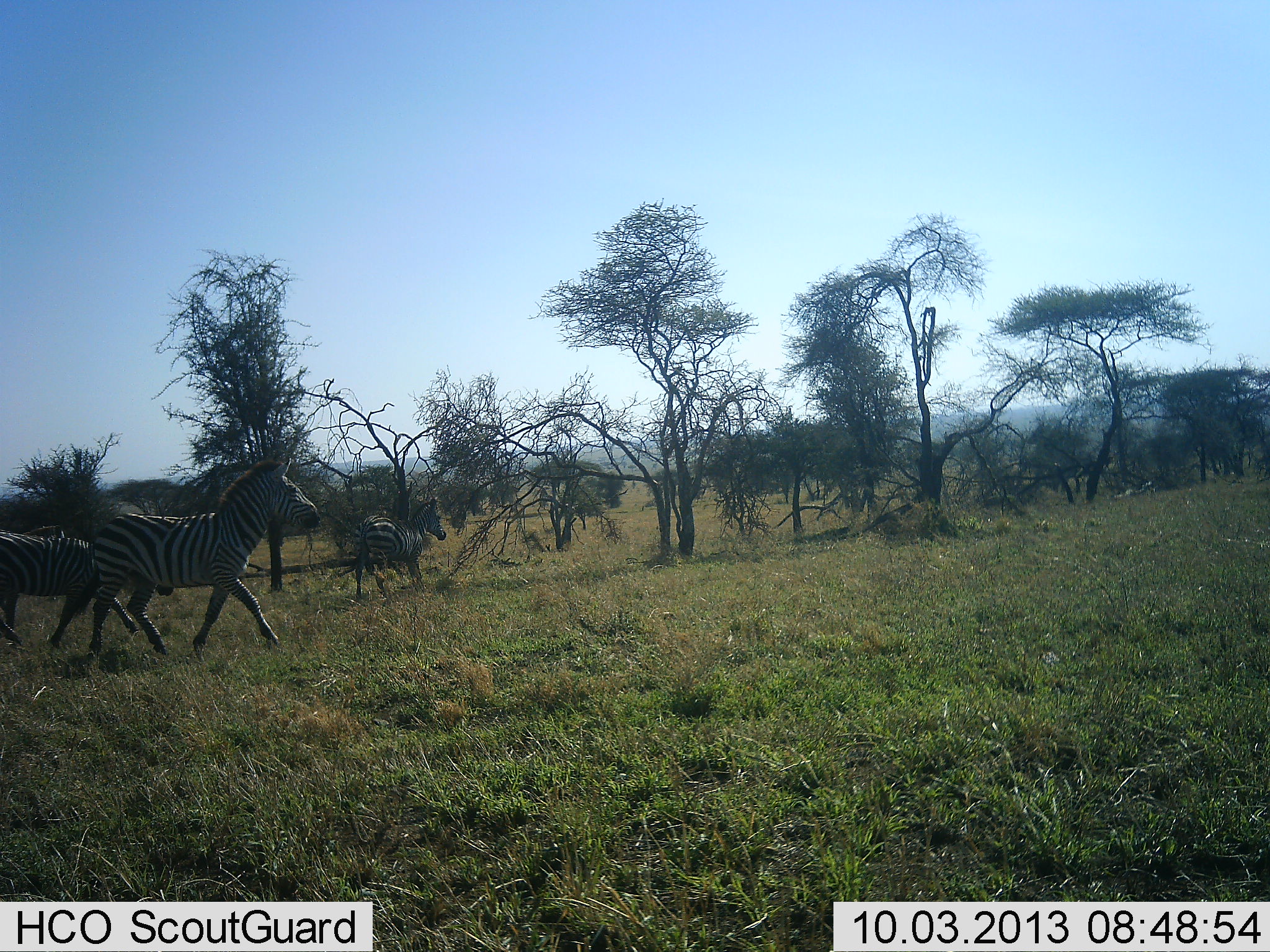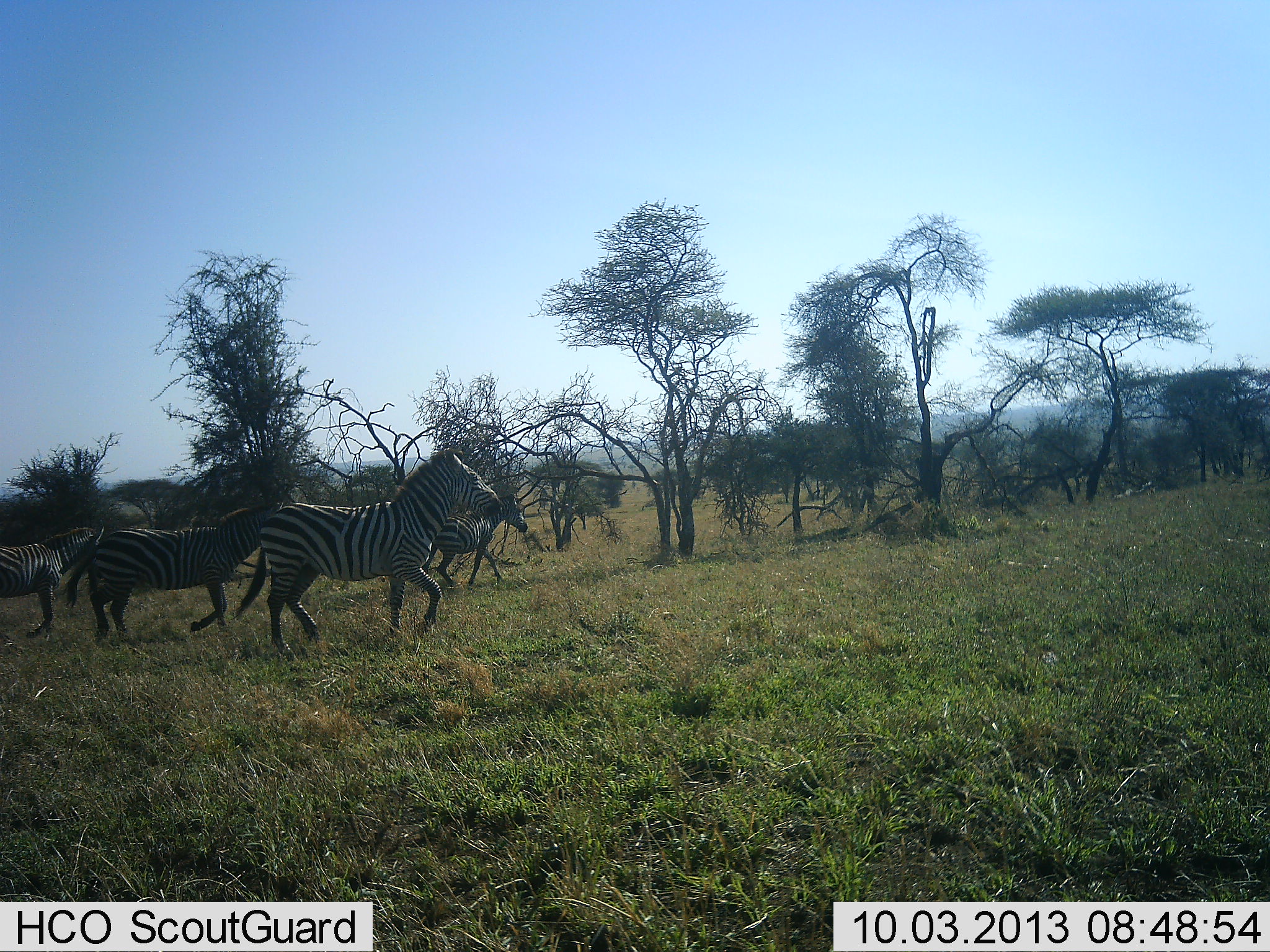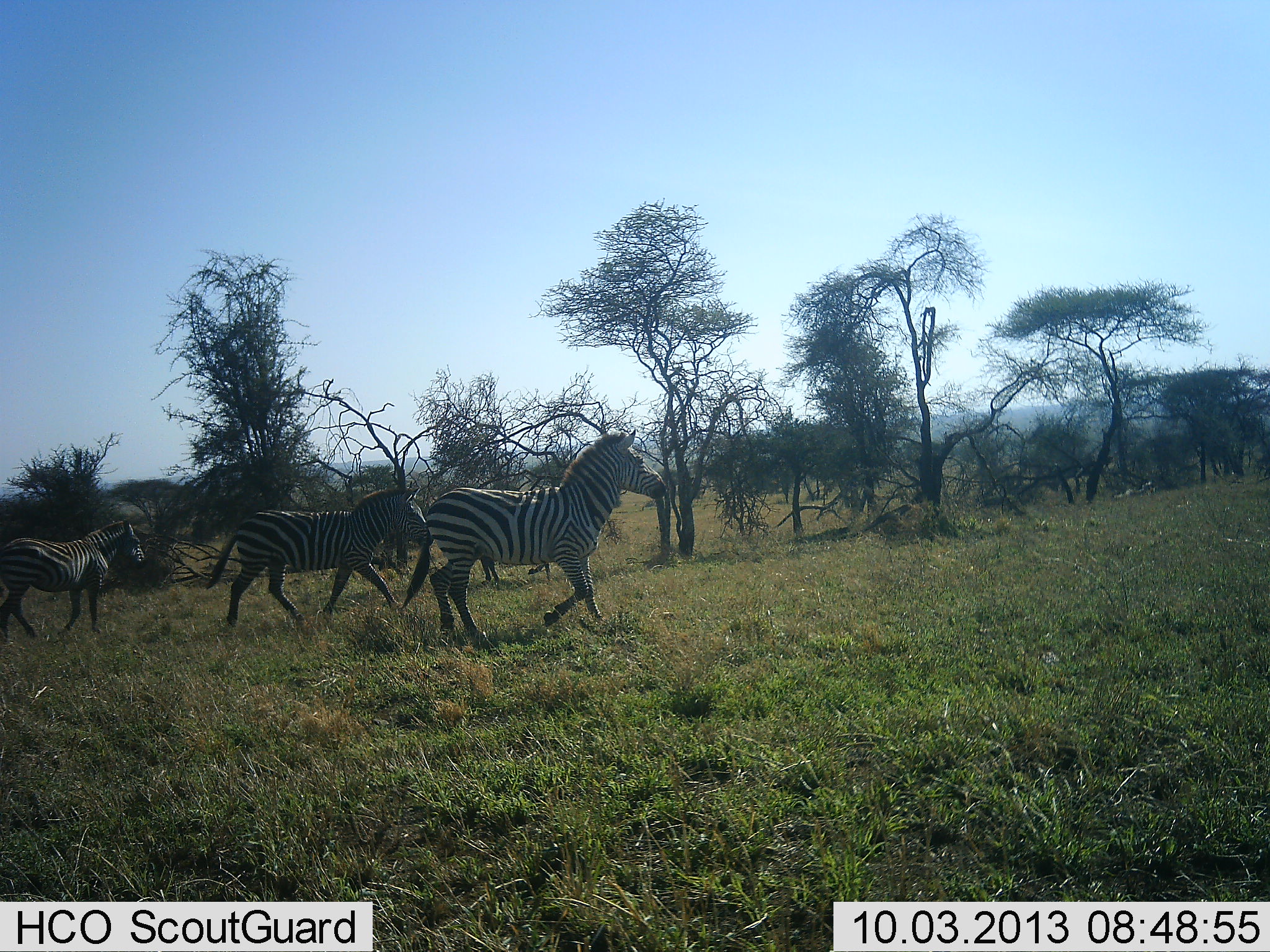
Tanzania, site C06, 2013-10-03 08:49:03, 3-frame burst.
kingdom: Animalia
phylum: Chordata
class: Mammalia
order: Perissodactyla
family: Equidae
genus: Equus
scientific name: Equus quagga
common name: plains zebra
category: zebra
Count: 4.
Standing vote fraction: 10%.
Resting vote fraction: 0%.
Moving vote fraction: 95%.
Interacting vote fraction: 0%.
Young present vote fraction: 0%.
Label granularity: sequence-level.